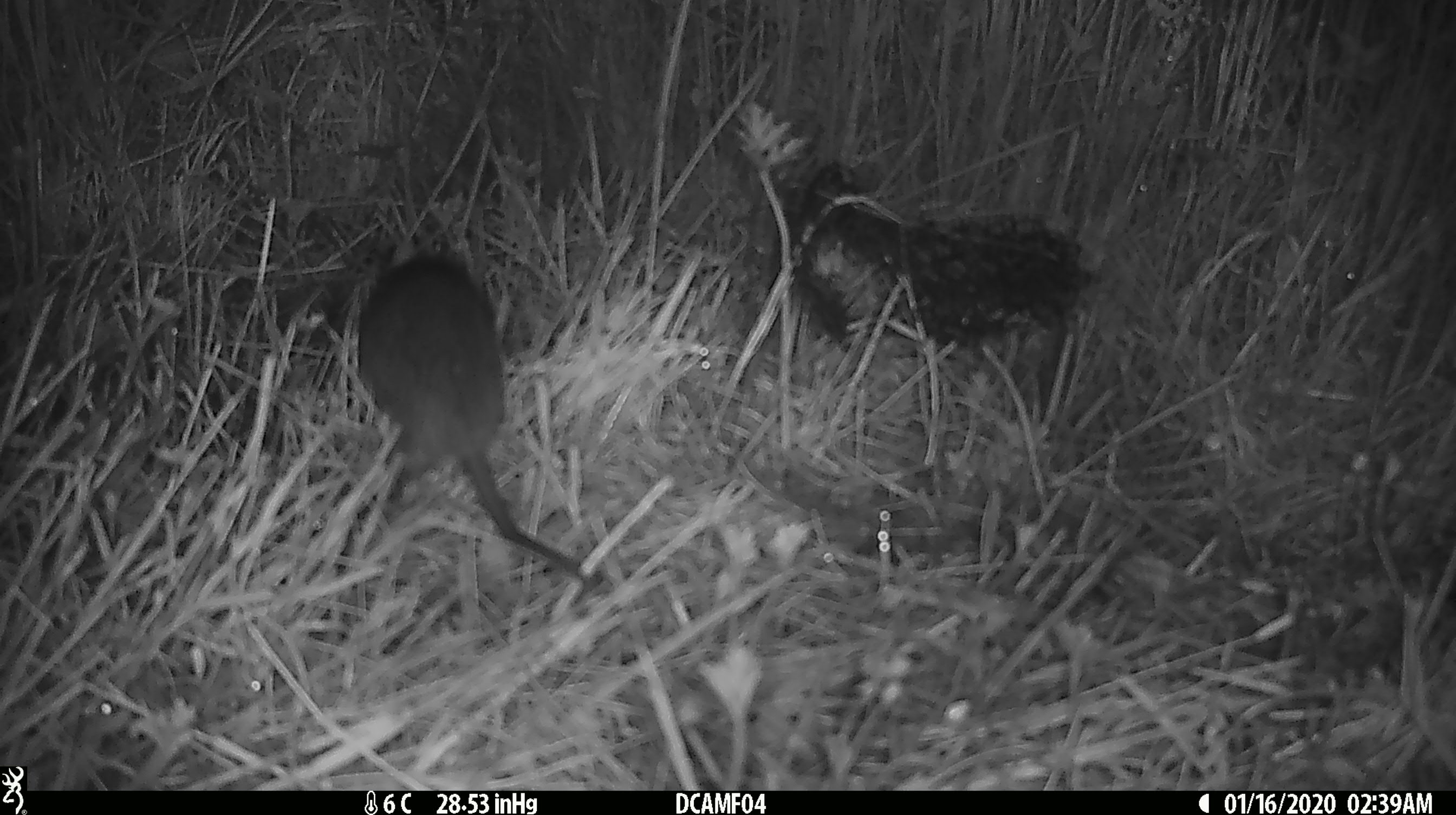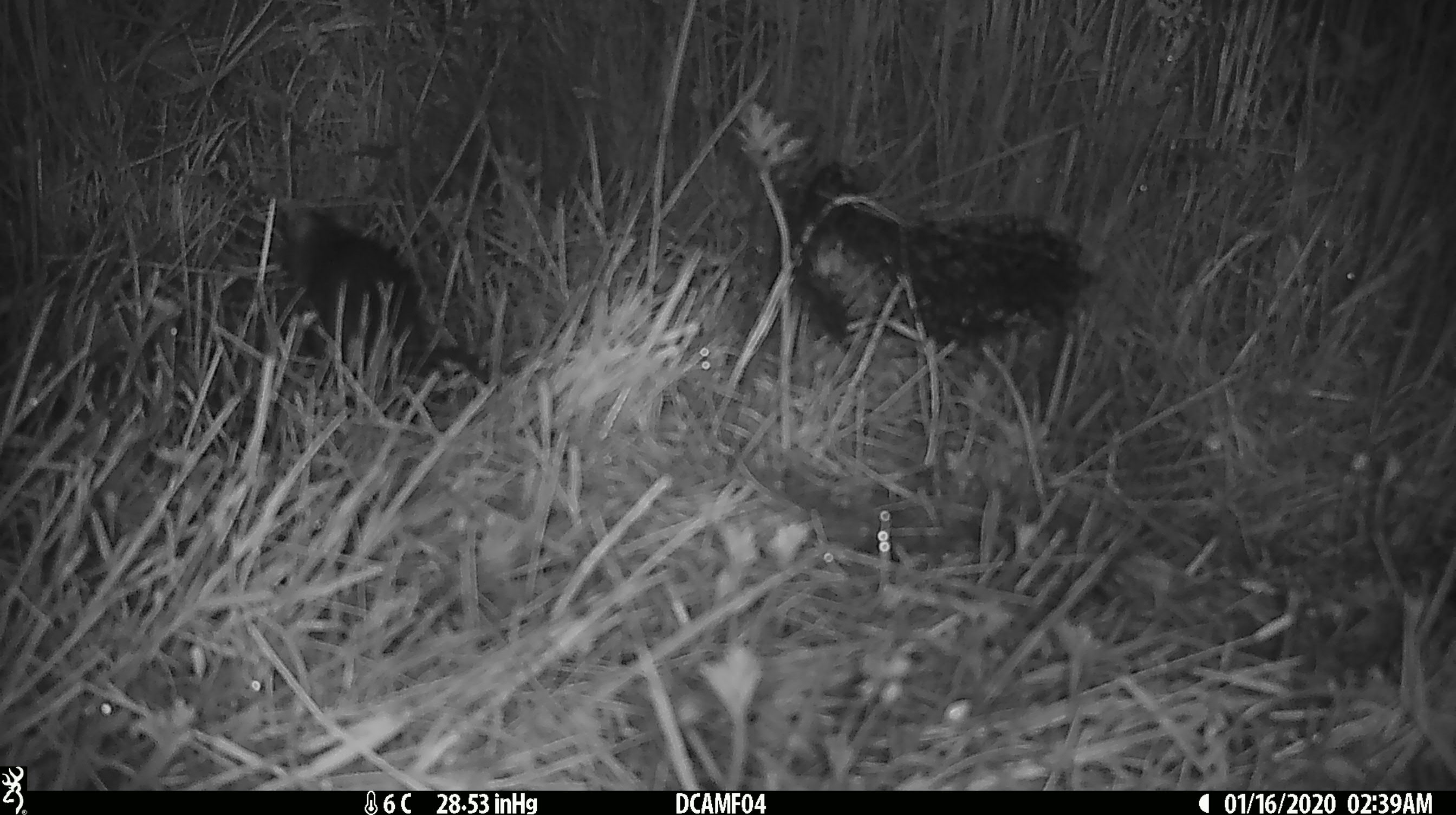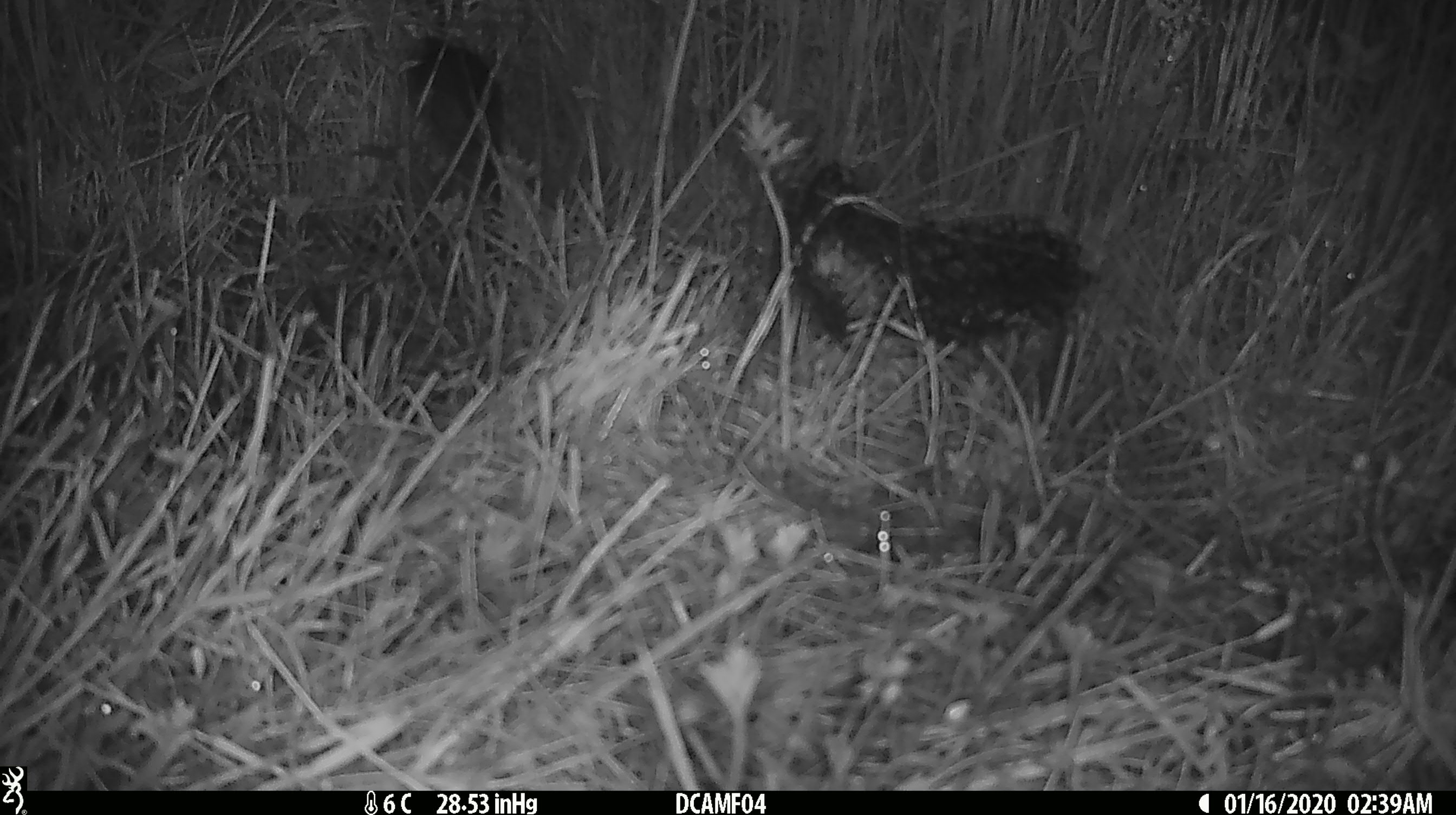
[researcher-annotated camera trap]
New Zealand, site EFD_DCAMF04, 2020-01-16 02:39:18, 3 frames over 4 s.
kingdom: Animalia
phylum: Chordata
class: Mammalia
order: Rodentia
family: Muridae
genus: Rattus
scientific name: Rattus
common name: rat